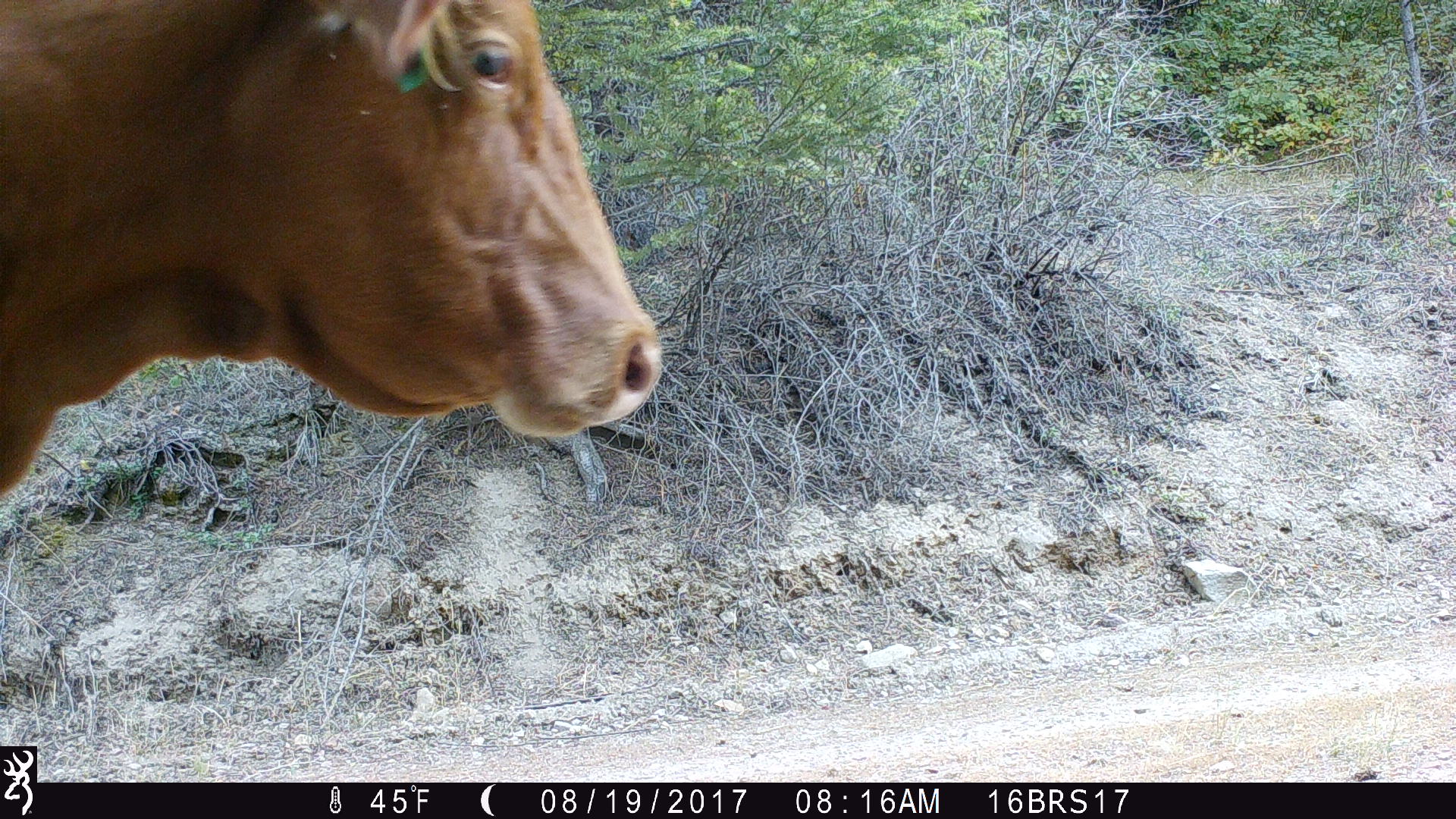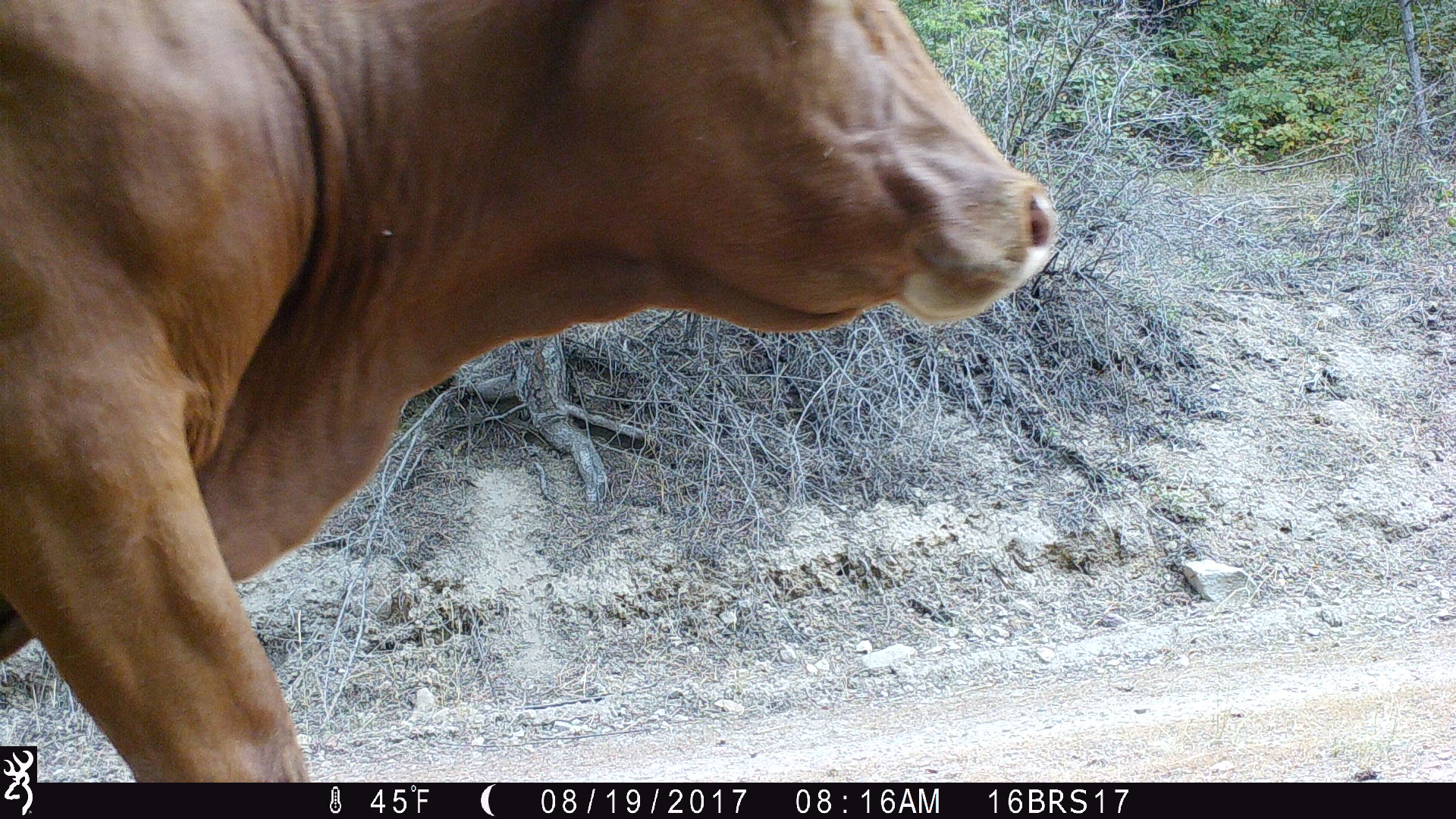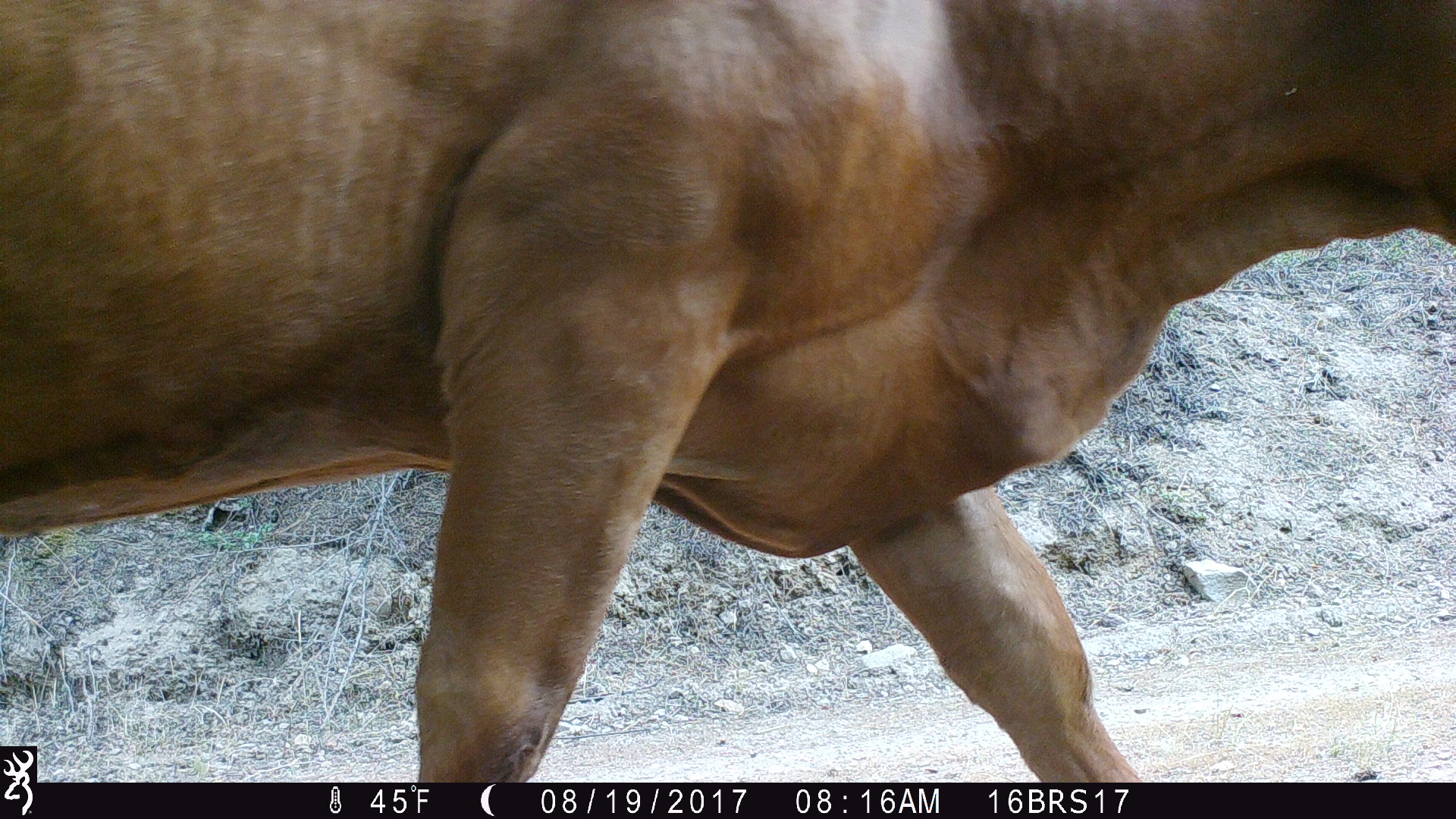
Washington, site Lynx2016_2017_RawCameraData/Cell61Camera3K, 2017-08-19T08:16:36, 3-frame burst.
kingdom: Animalia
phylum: Chordata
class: Mammalia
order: Artiodactyla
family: Bovidae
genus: Bos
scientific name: Bos taurus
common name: domestic cattle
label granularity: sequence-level